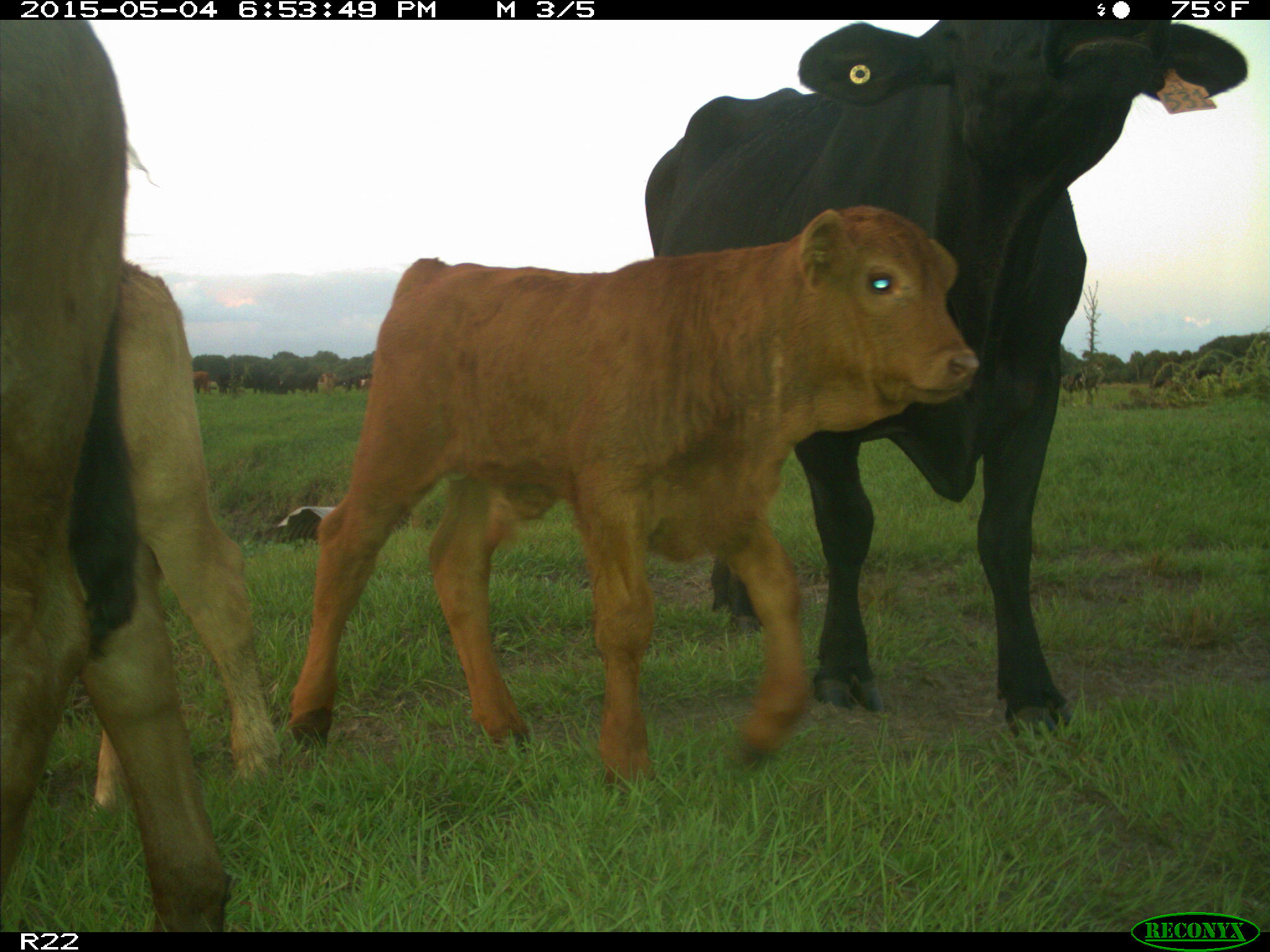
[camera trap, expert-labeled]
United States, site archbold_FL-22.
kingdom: Animalia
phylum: Chordata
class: Mammalia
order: Artiodactyla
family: Bovidae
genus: Bos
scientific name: Bos taurus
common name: domestic cow